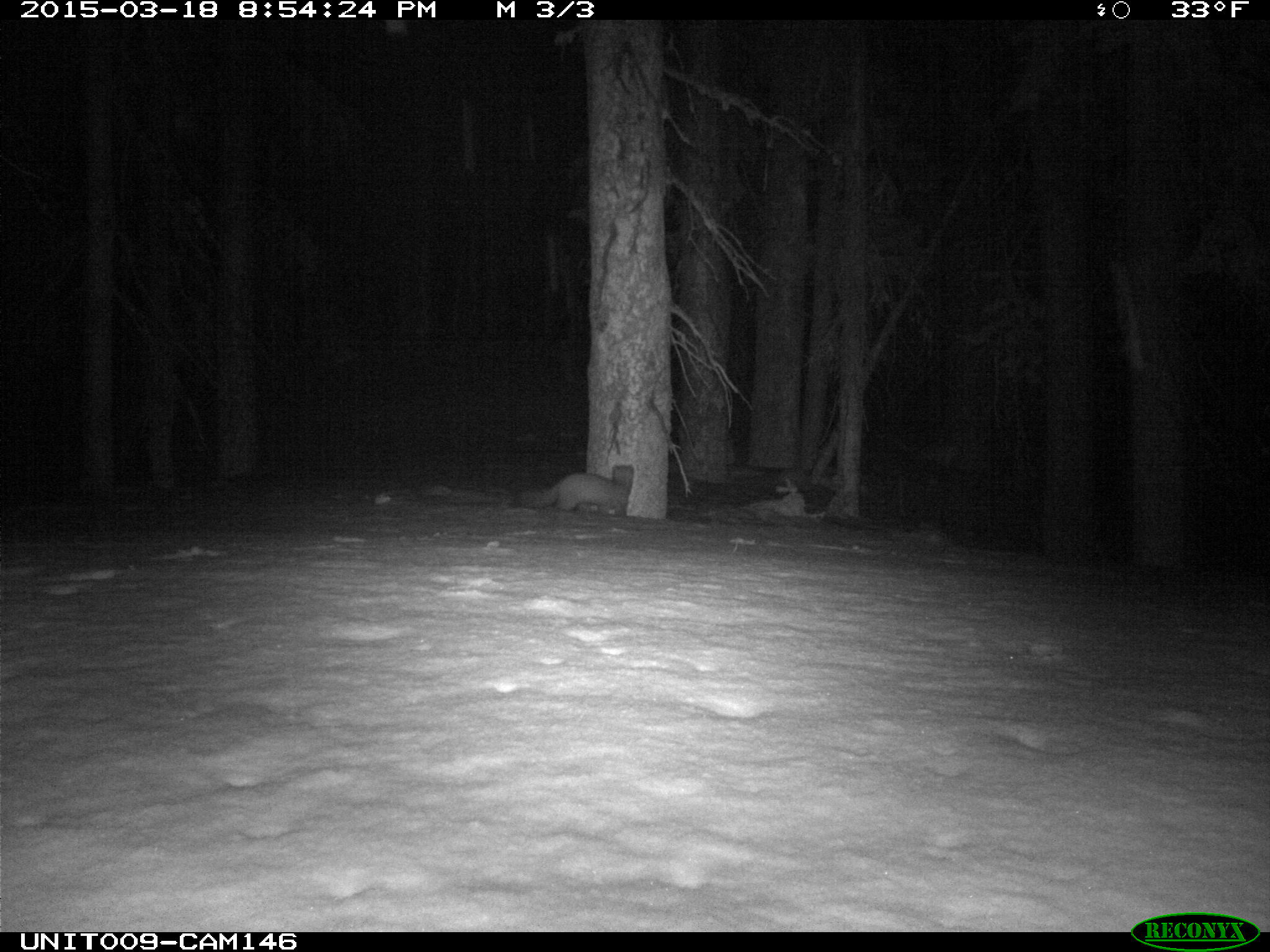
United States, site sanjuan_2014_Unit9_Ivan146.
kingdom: Animalia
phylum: Chordata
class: Mammalia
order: Carnivora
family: Mustelidae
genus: Martes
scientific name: Martes americana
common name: american marten